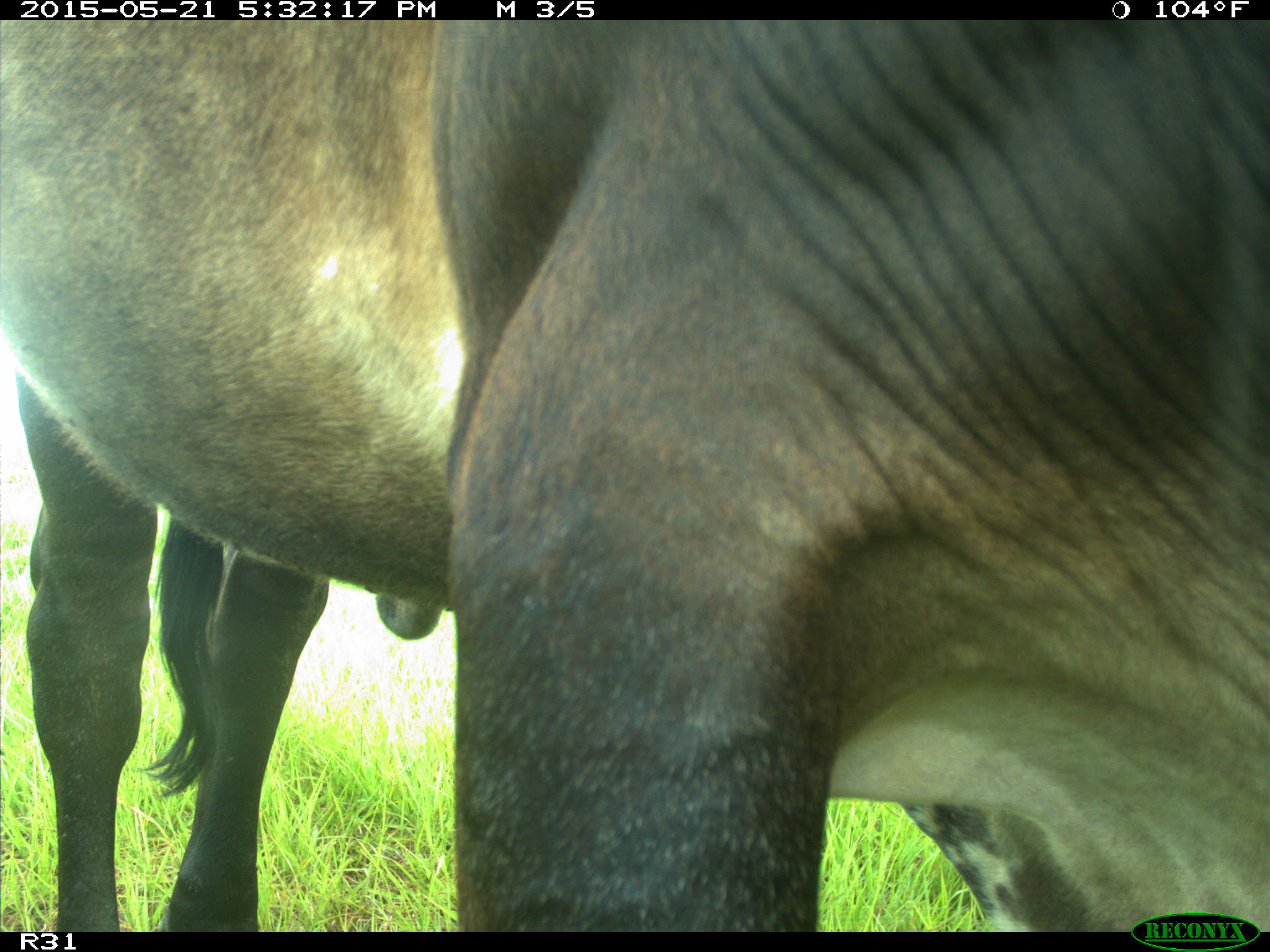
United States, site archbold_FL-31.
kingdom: Animalia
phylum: Chordata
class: Mammalia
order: Artiodactyla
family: Bovidae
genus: Bos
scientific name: Bos taurus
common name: domestic cow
Bos taurus (domestic cow).